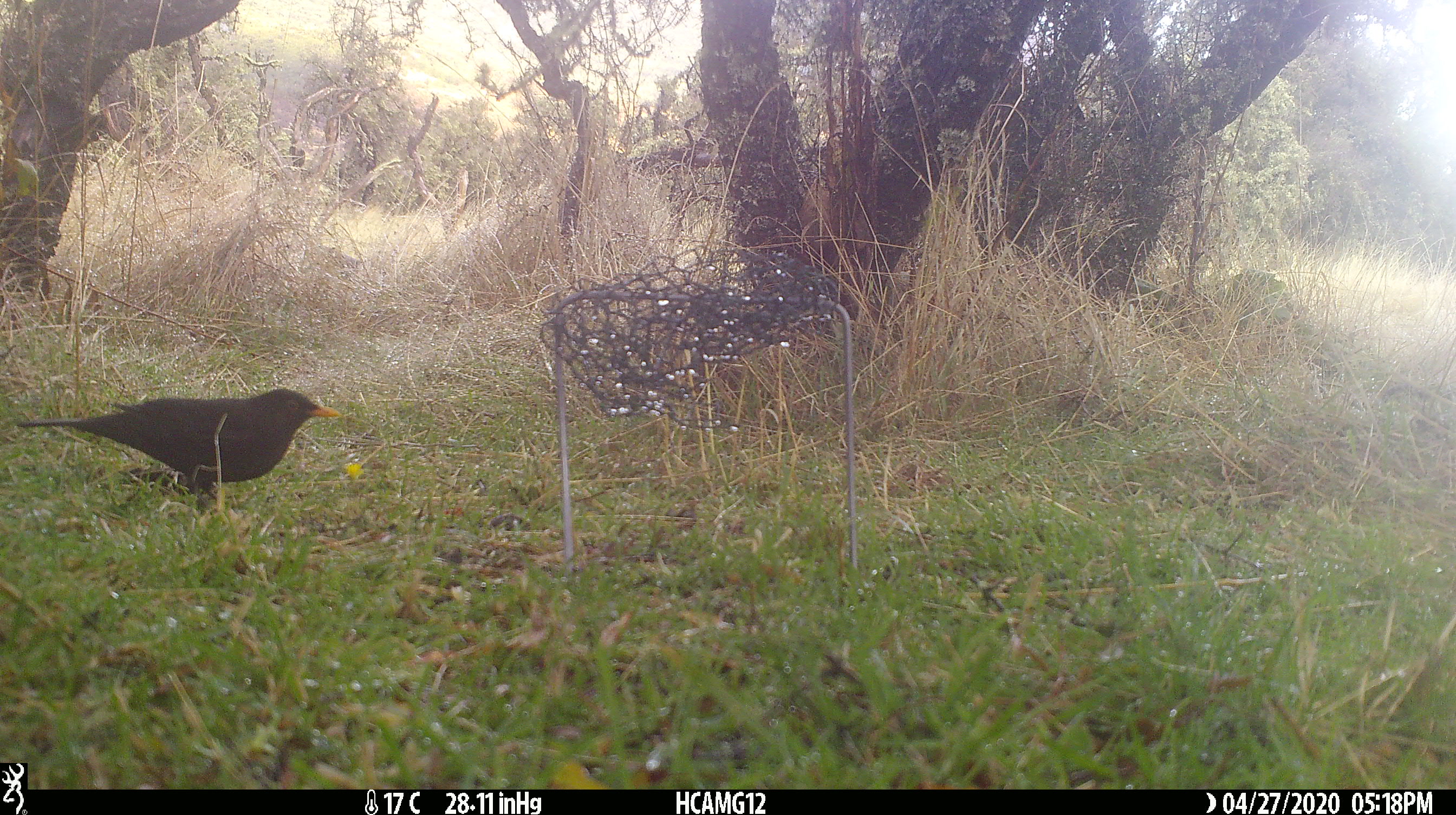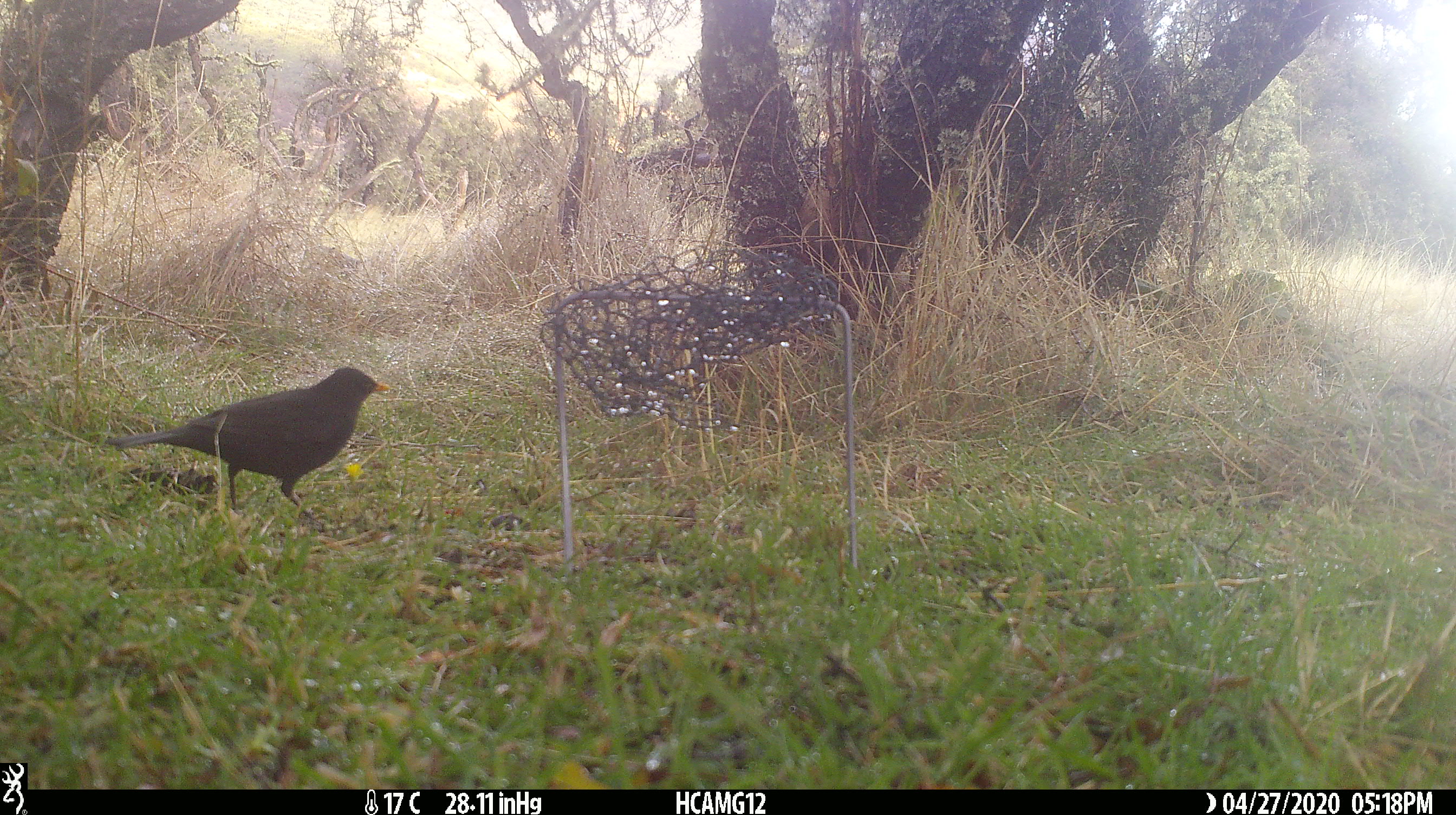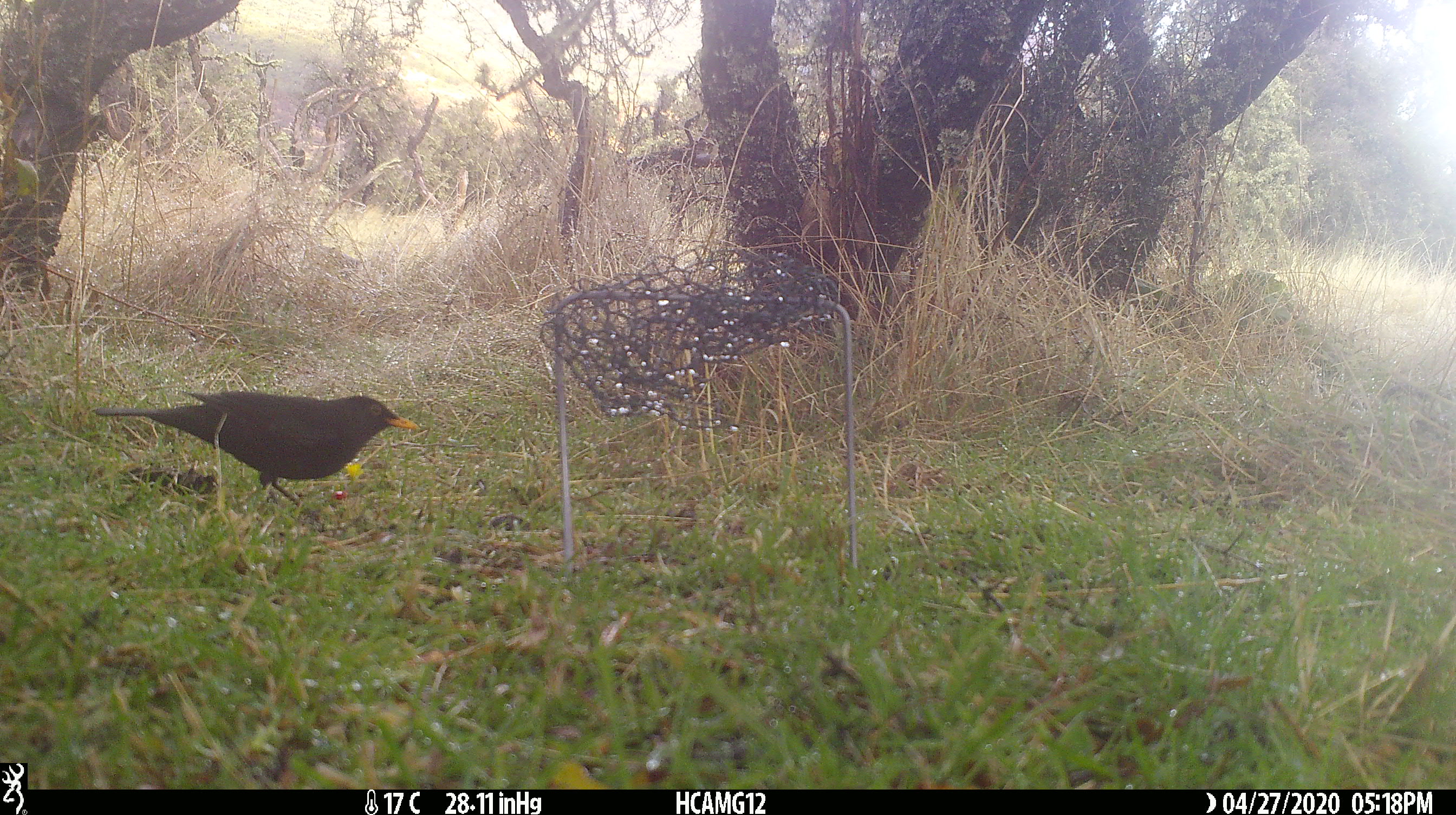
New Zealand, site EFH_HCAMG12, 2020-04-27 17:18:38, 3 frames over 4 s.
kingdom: Animalia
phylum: Chordata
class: Aves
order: Passeriformes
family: Turdidae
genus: Turdus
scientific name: Turdus merula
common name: eurasian blackbird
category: blackbird